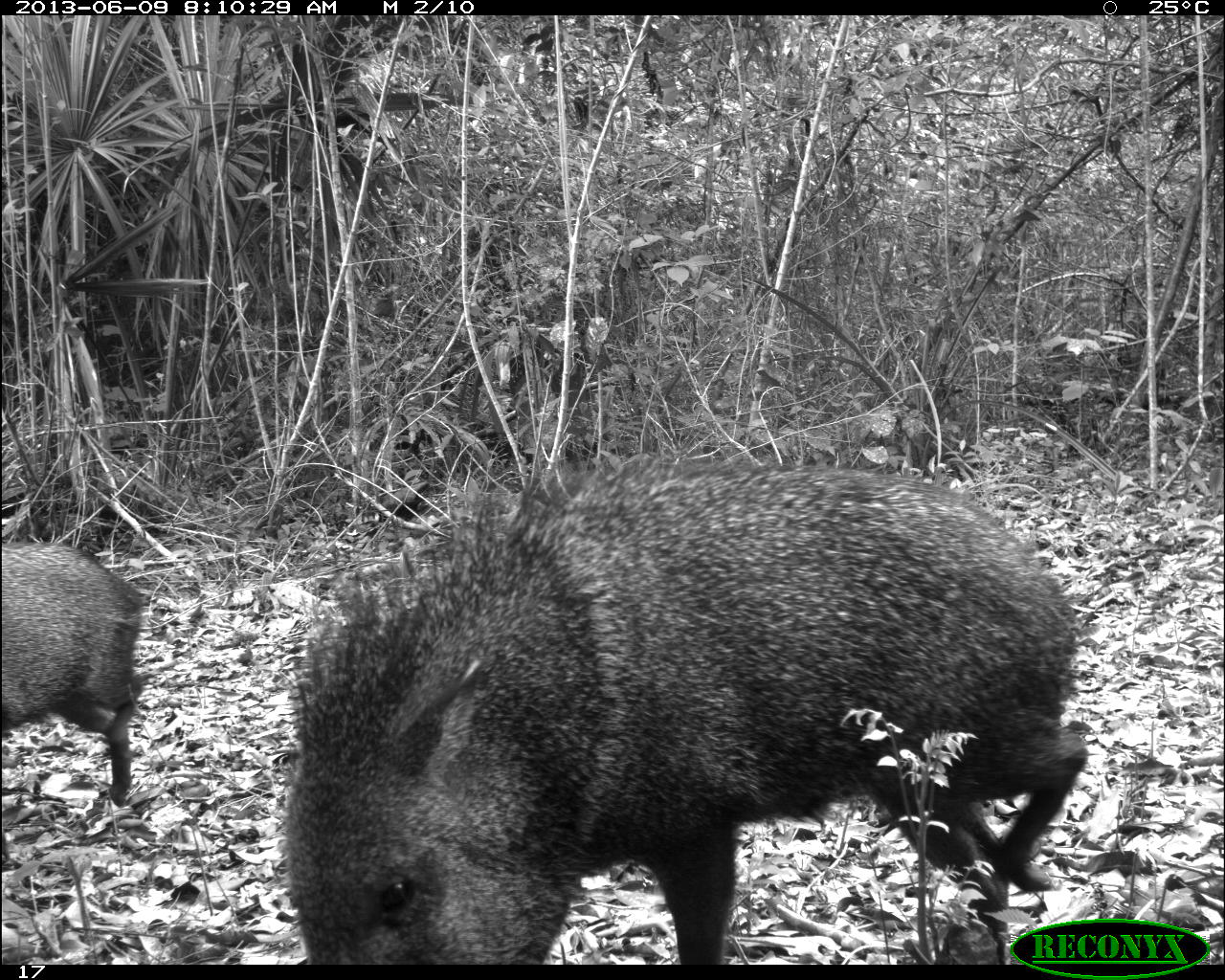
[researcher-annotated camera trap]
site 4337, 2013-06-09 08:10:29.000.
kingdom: Animalia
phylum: Chordata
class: Mammalia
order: Artiodactyla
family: Tayassuidae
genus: Pecari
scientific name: Pecari tajacu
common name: collared peccary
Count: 2.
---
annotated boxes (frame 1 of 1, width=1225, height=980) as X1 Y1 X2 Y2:
pecari tajacu: 275 448 1086 965; 1 538 144 812